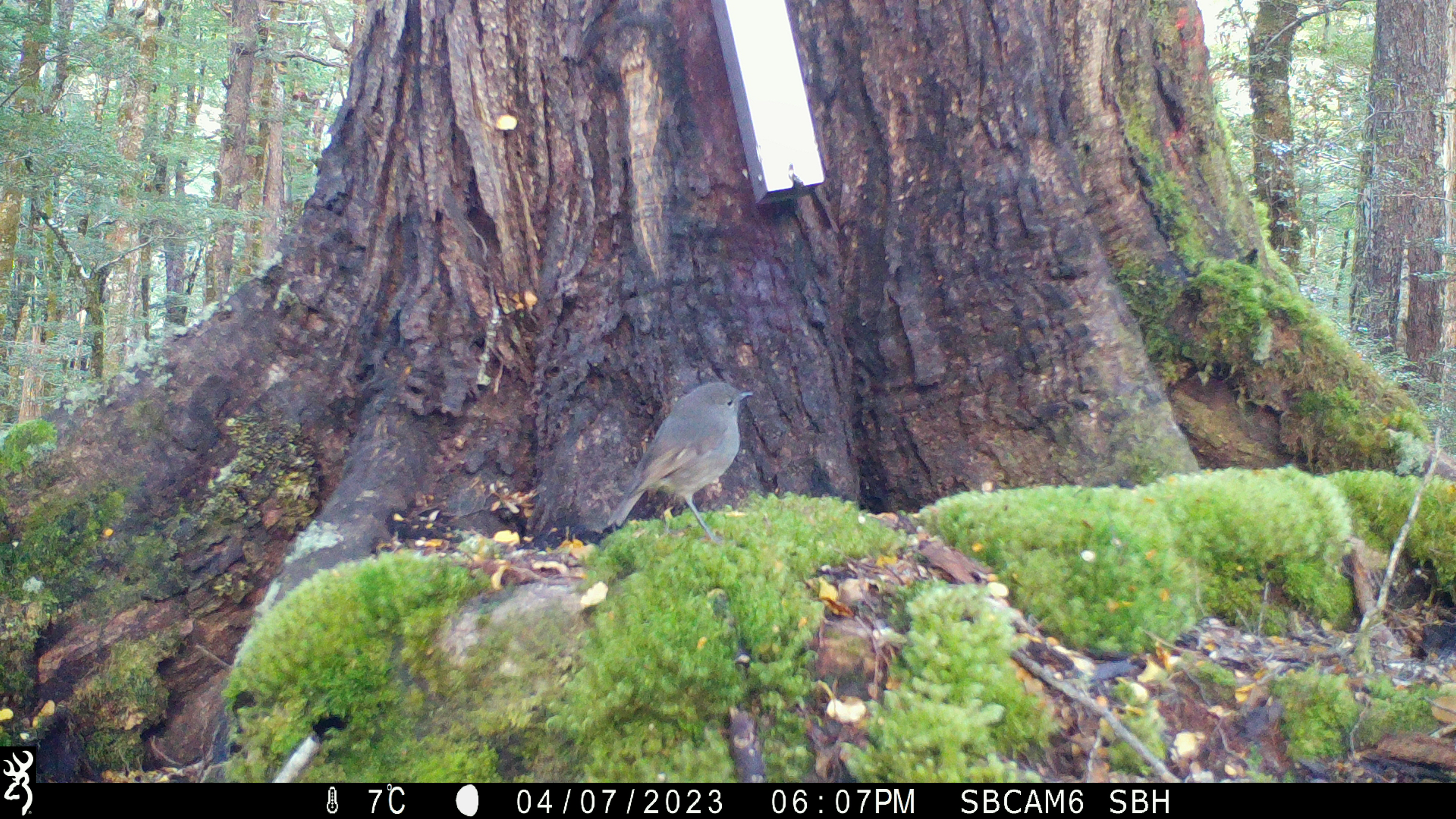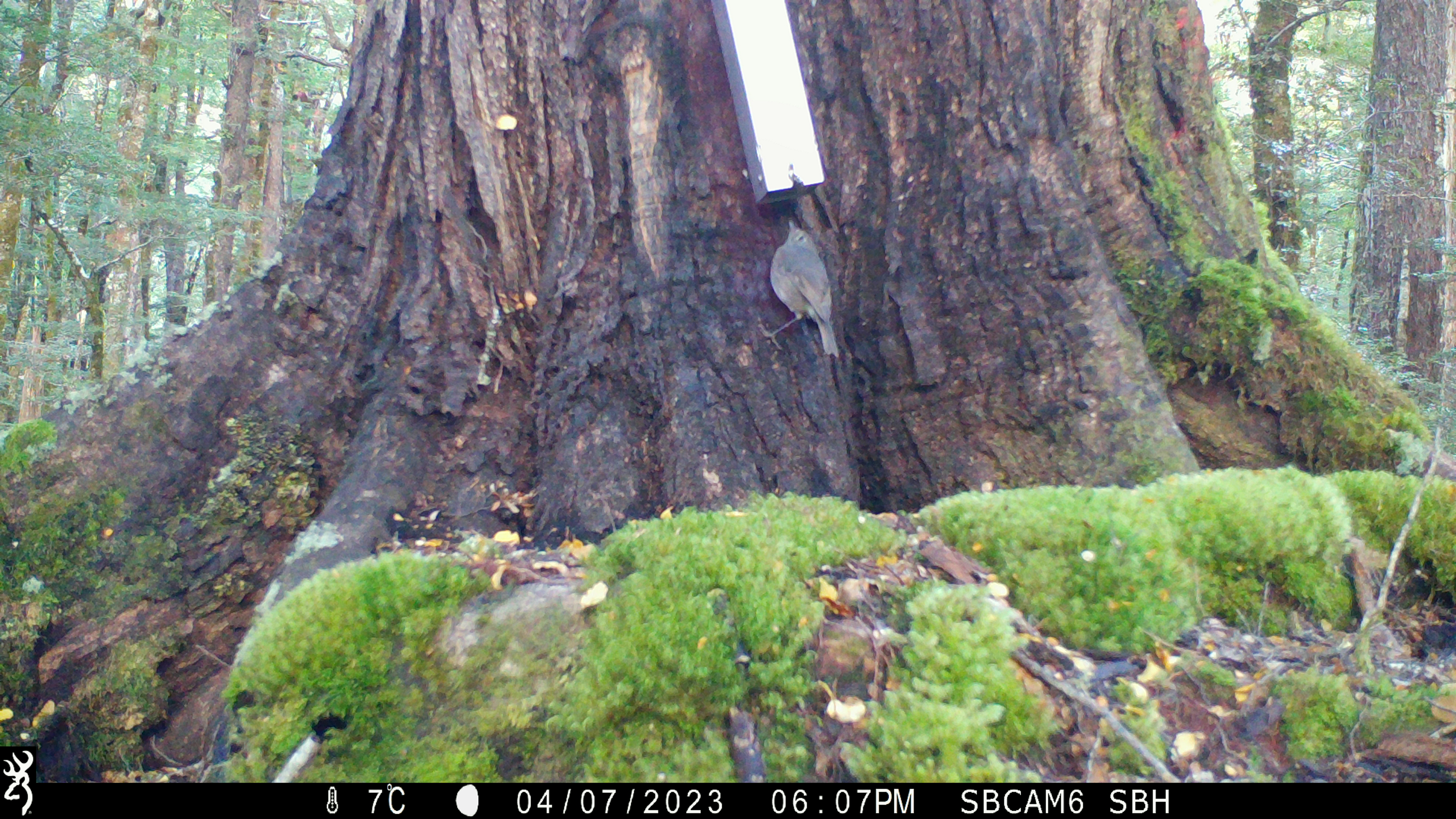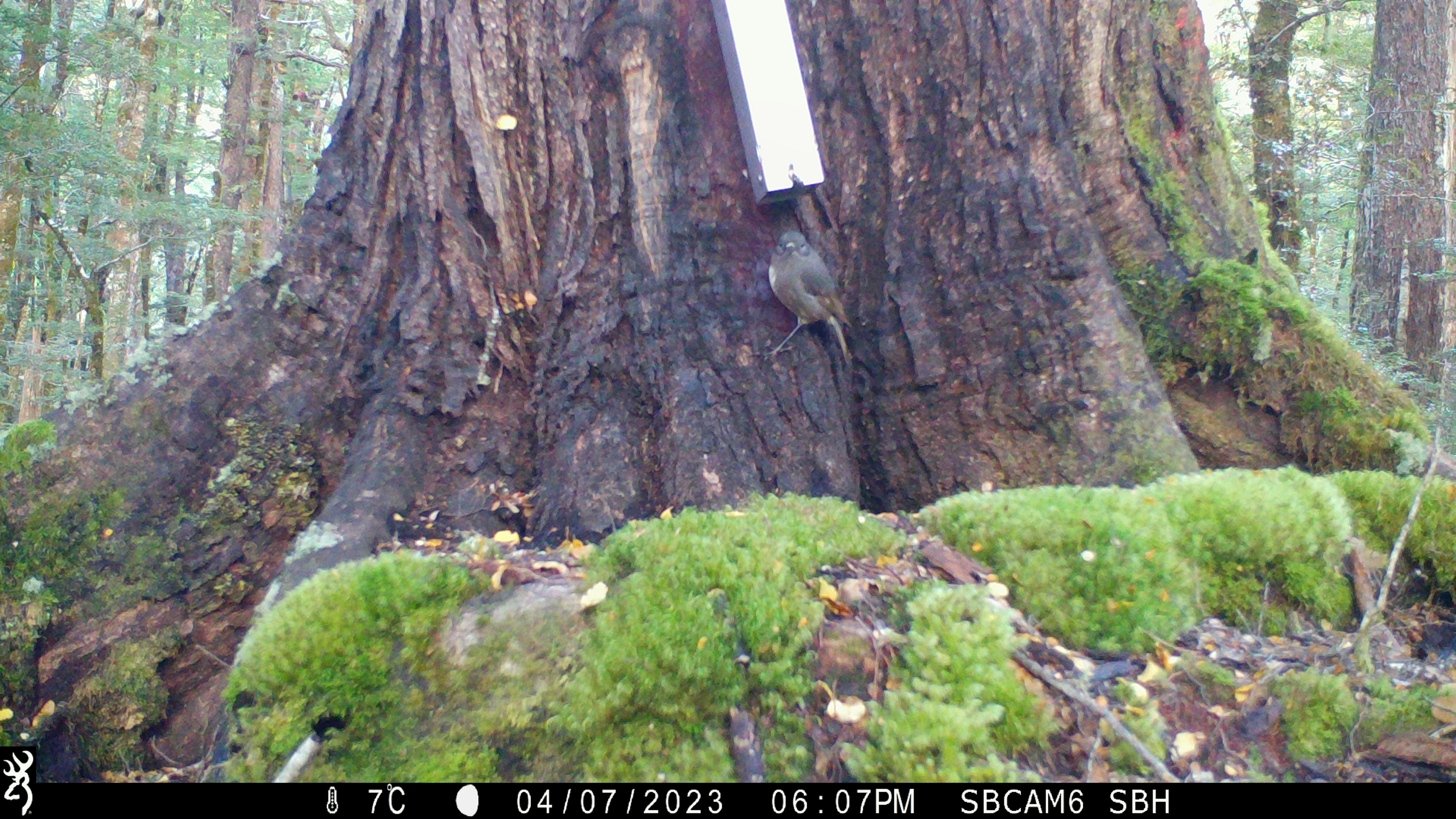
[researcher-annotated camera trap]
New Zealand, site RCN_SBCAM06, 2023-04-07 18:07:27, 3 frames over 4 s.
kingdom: Animalia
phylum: Chordata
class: Aves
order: Passeriformes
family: Petroicidae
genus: Petroica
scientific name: Petroica australis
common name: new zealand robin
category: robin